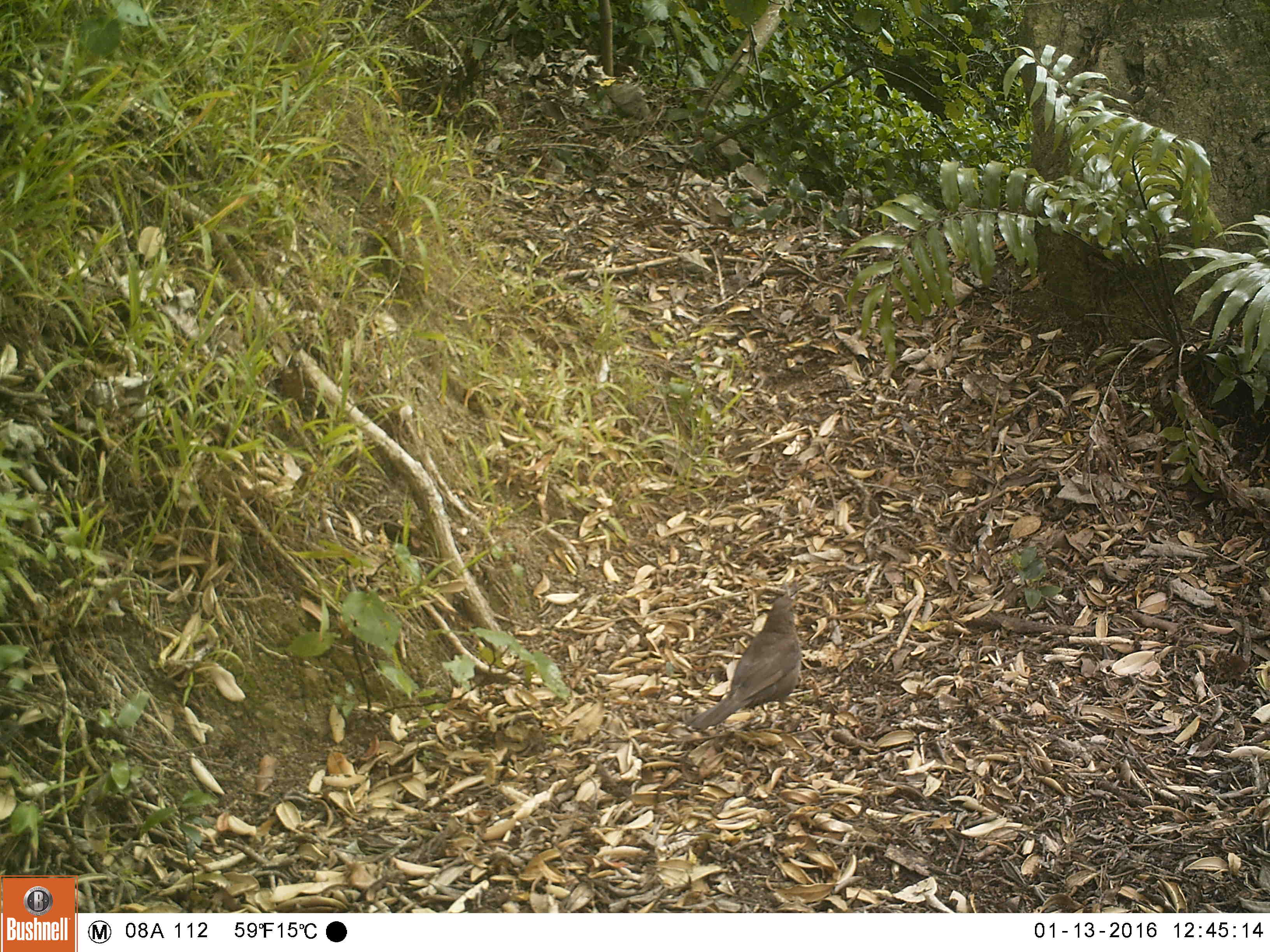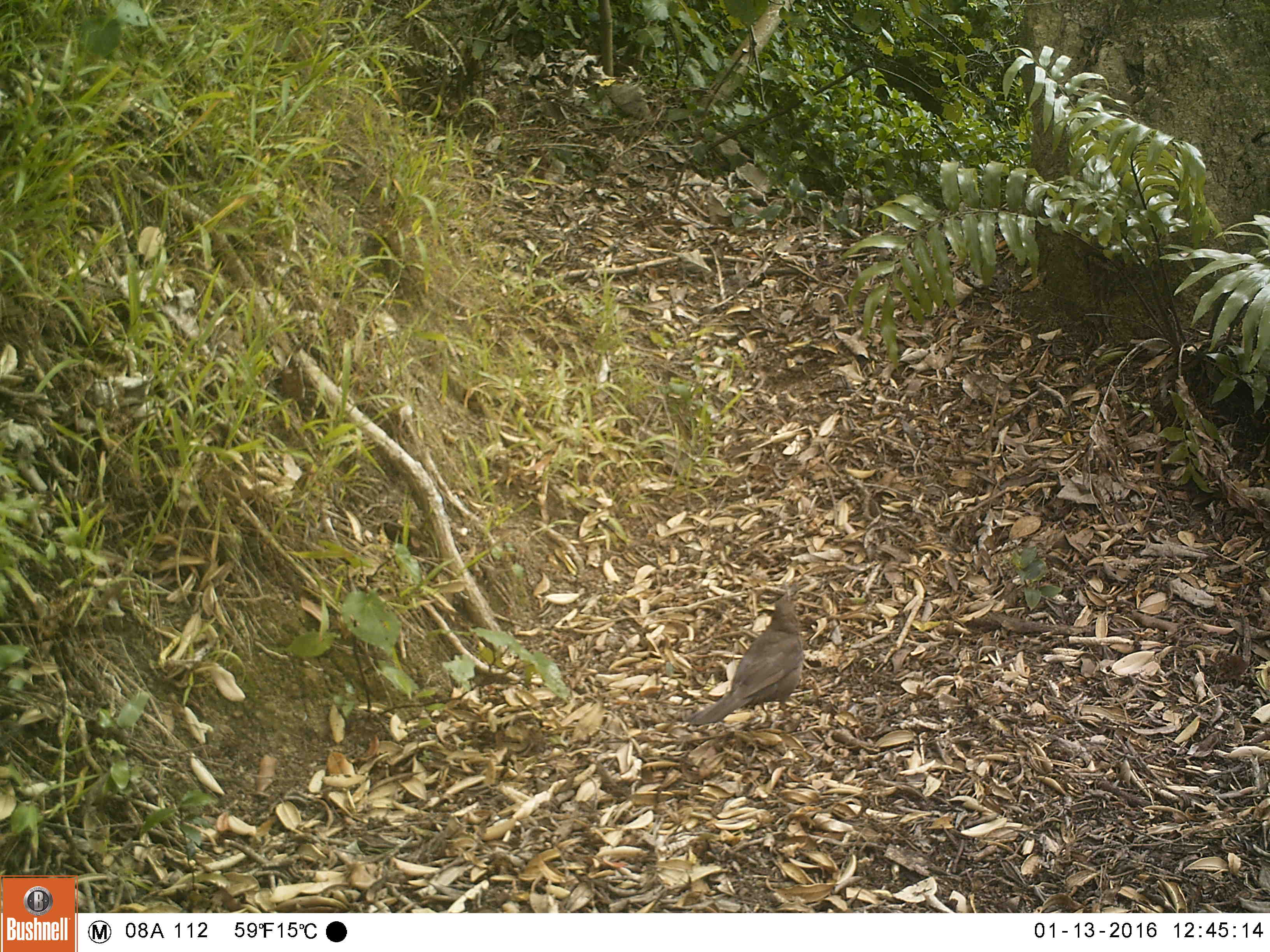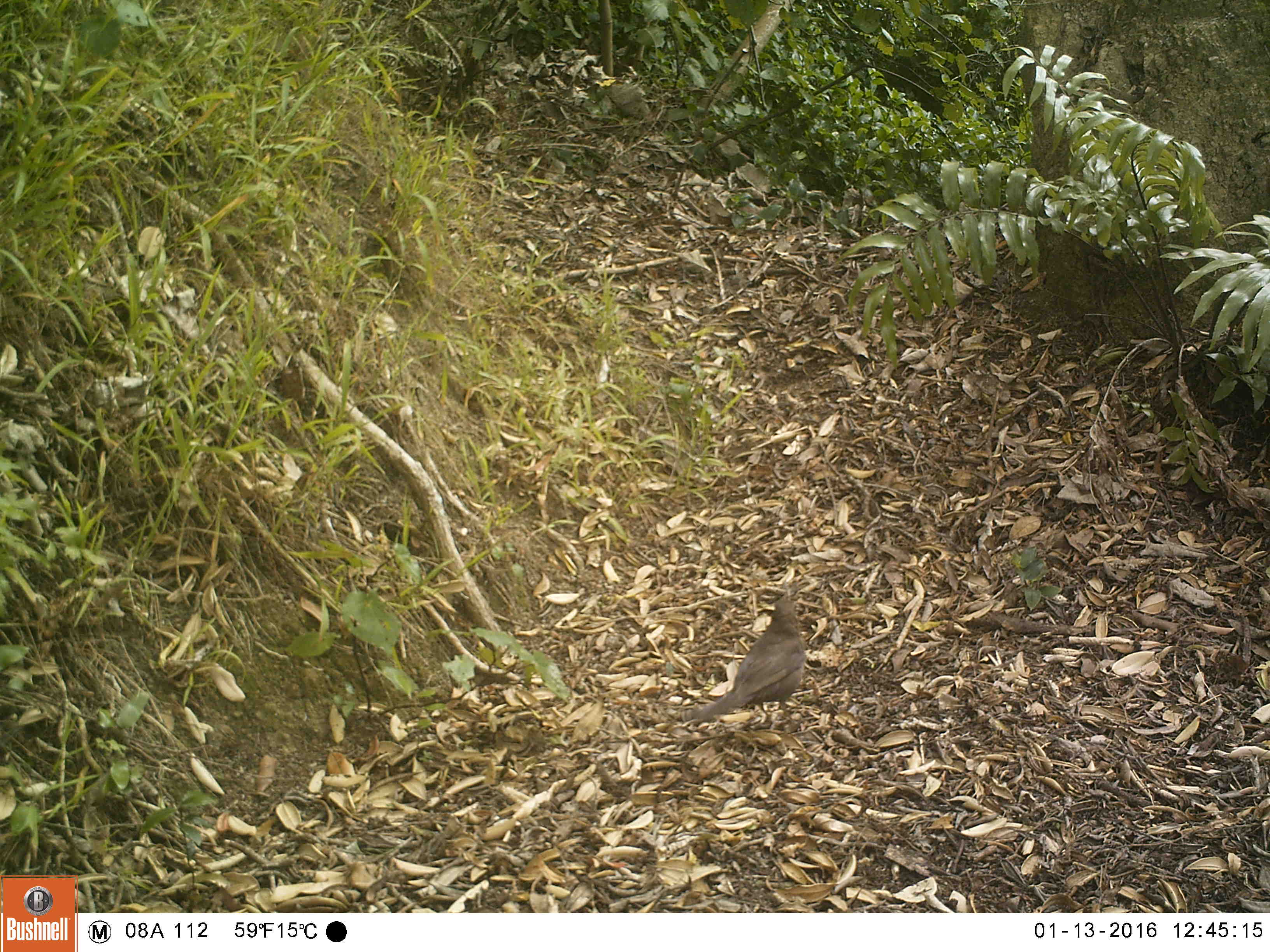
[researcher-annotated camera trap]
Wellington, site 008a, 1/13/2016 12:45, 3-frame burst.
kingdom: Animalia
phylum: Chordata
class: Aves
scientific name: Aves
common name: bird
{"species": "bird (Aves)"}